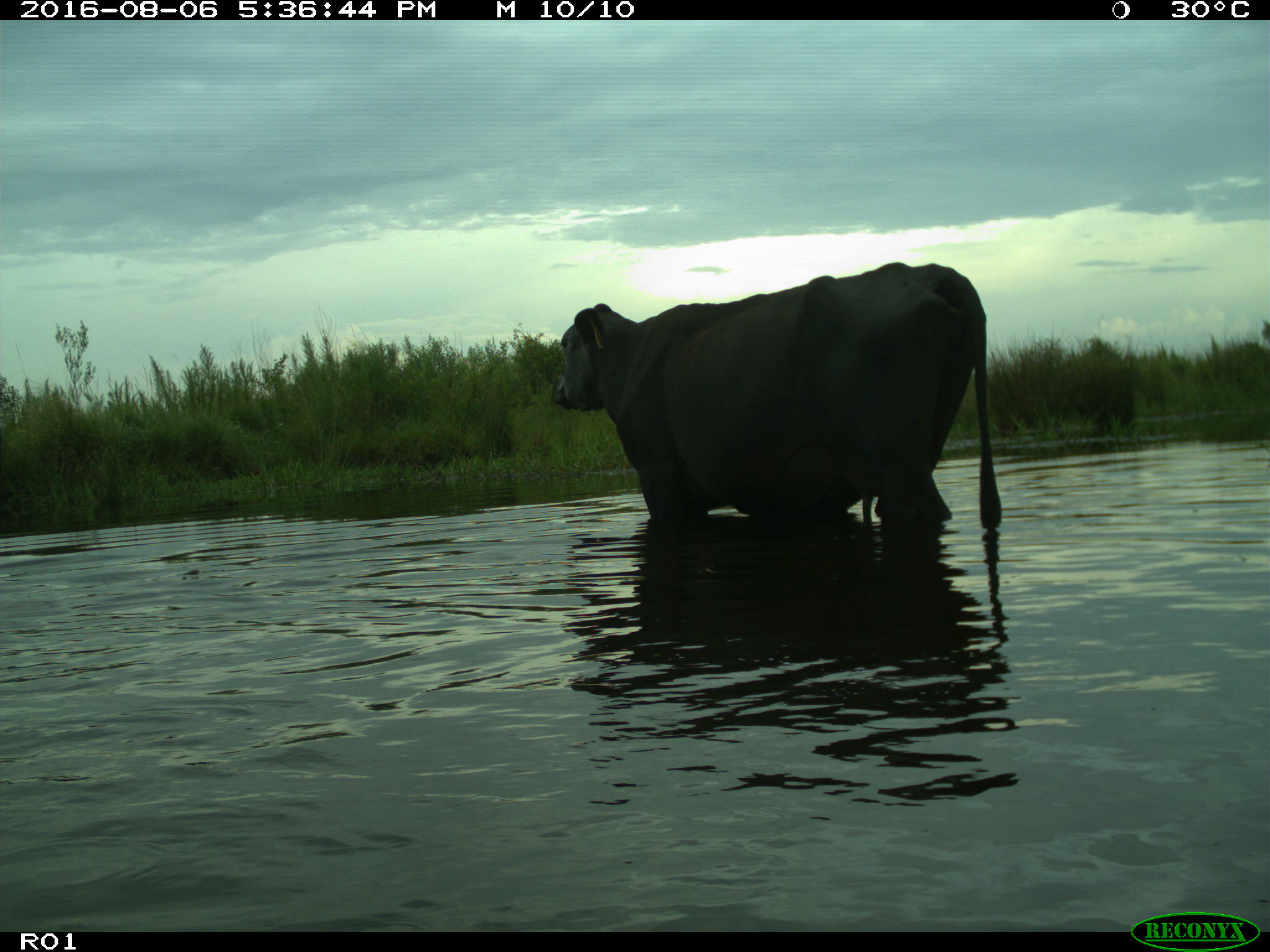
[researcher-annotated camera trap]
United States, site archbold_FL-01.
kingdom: Animalia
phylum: Chordata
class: Mammalia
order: Artiodactyla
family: Bovidae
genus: Bos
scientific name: Bos taurus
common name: domestic cow